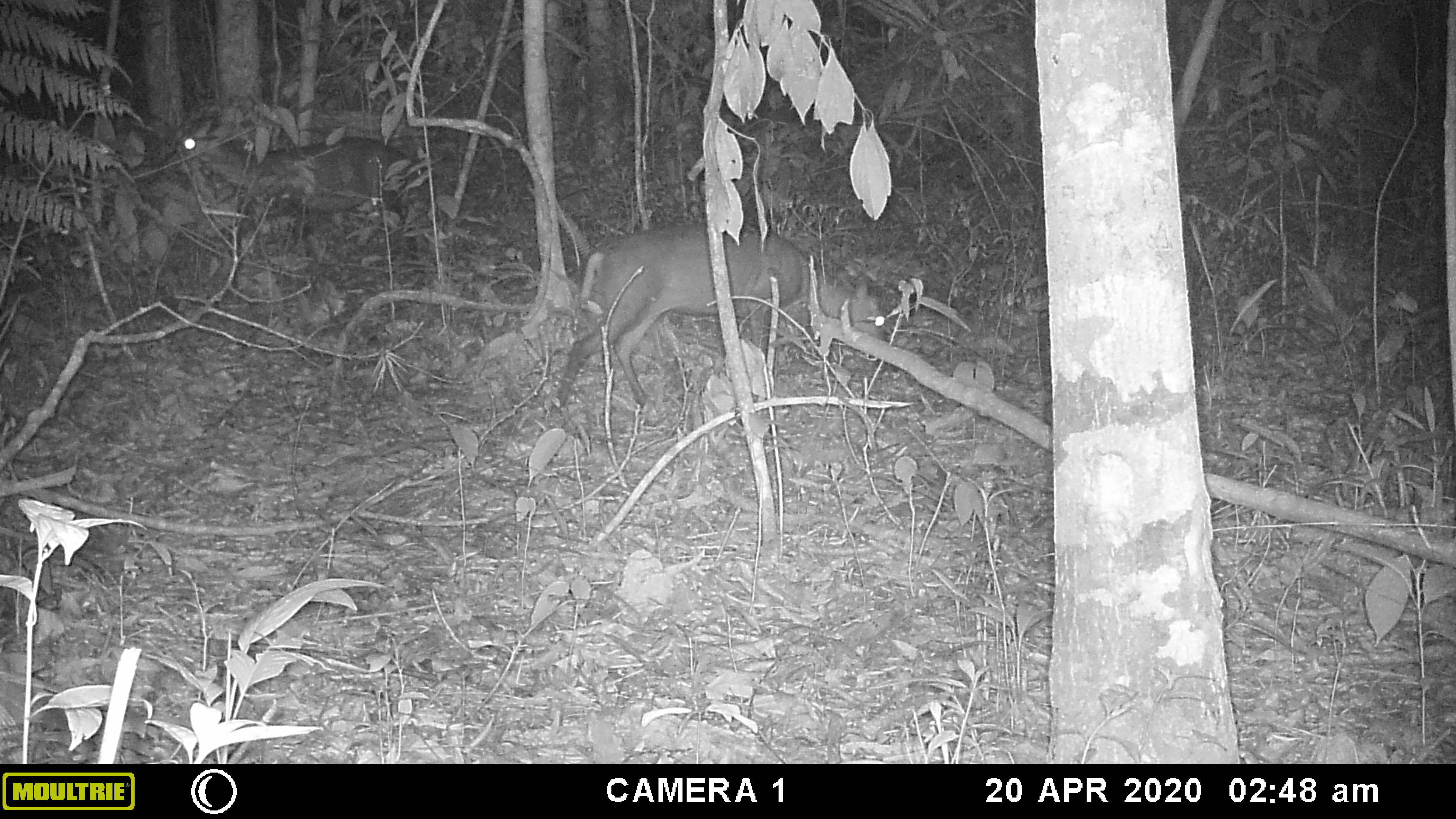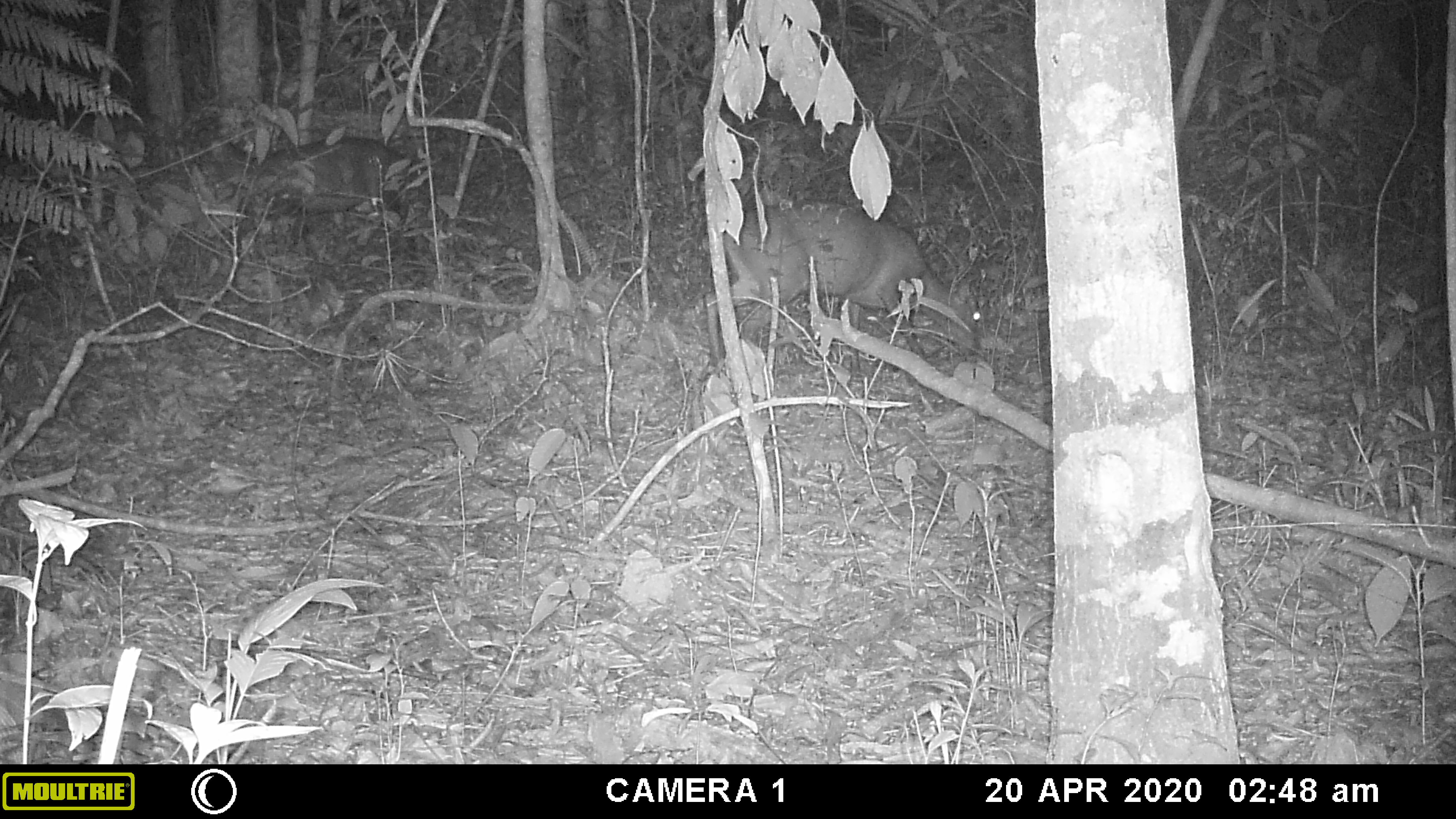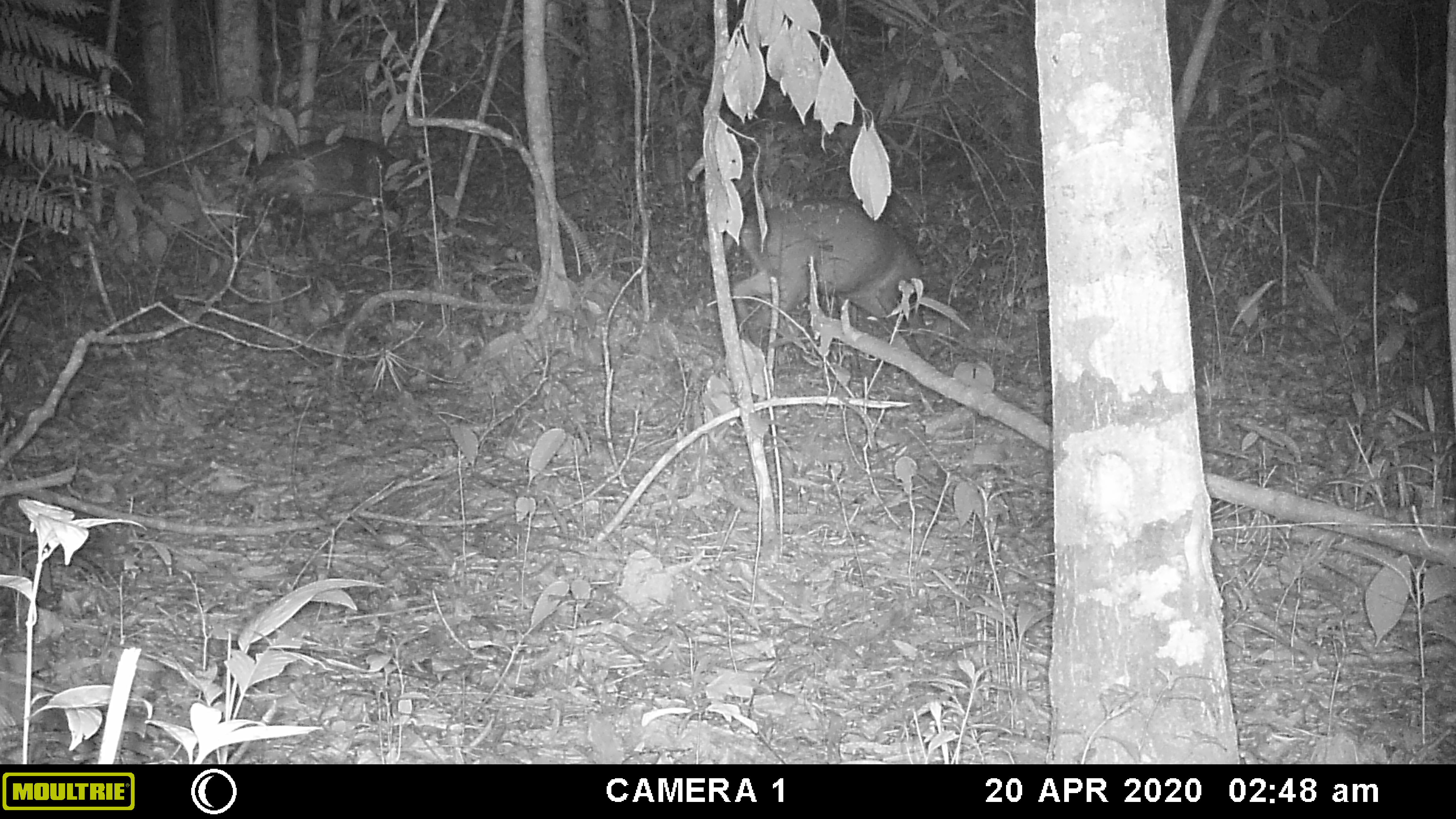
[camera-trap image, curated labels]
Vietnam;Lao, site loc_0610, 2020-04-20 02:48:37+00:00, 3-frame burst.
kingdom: Animalia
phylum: Chordata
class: Mammalia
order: Artiodactyla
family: Cervidae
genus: Muntiacus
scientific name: Muntiacus rooseveltorum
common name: roosevelt's muntjac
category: roosevelts muntjac group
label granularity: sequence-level